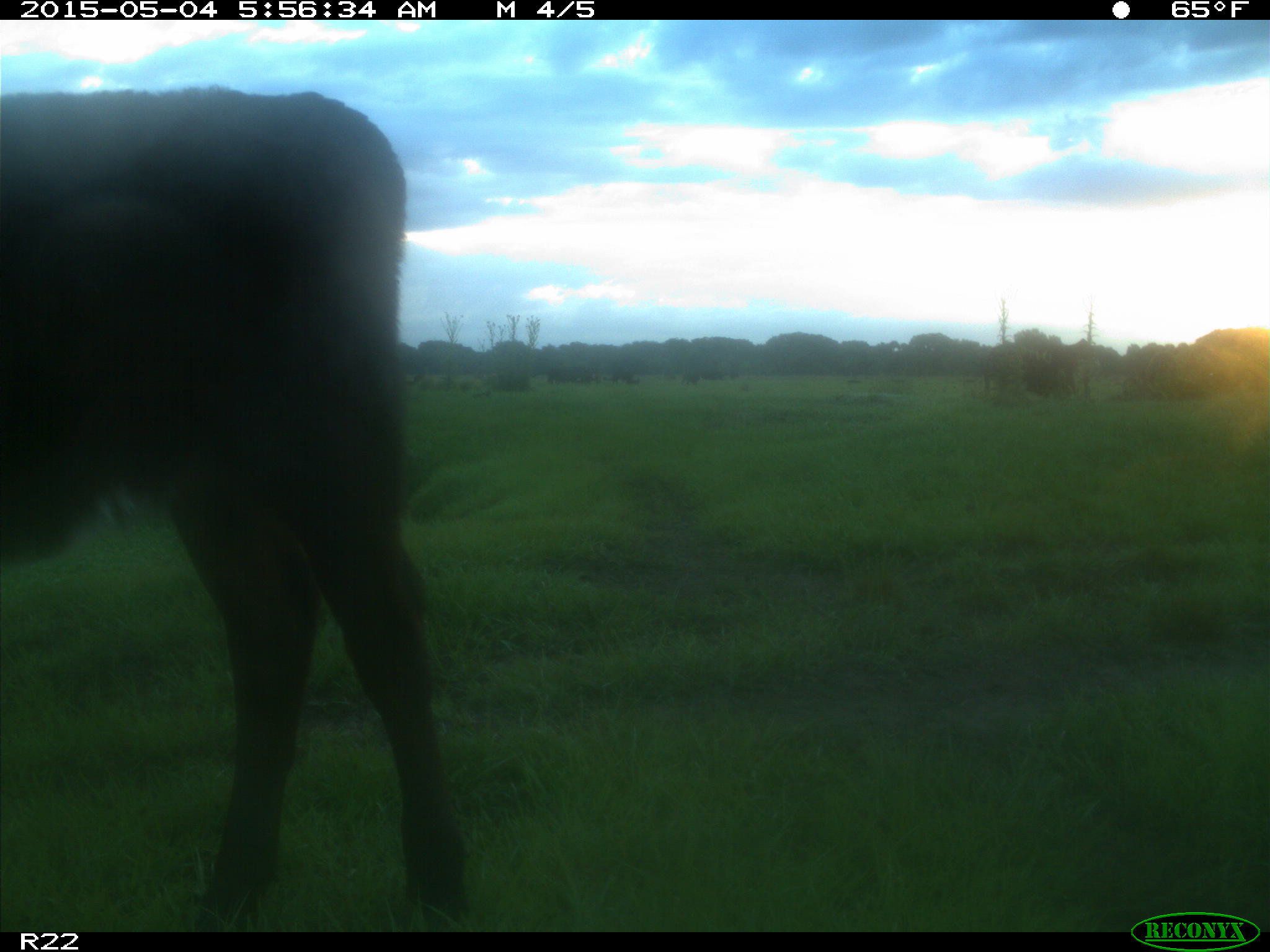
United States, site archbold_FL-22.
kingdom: Animalia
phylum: Chordata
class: Mammalia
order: Artiodactyla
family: Bovidae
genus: Bos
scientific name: Bos taurus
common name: domestic cow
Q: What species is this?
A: Bos taurus (domestic cow).